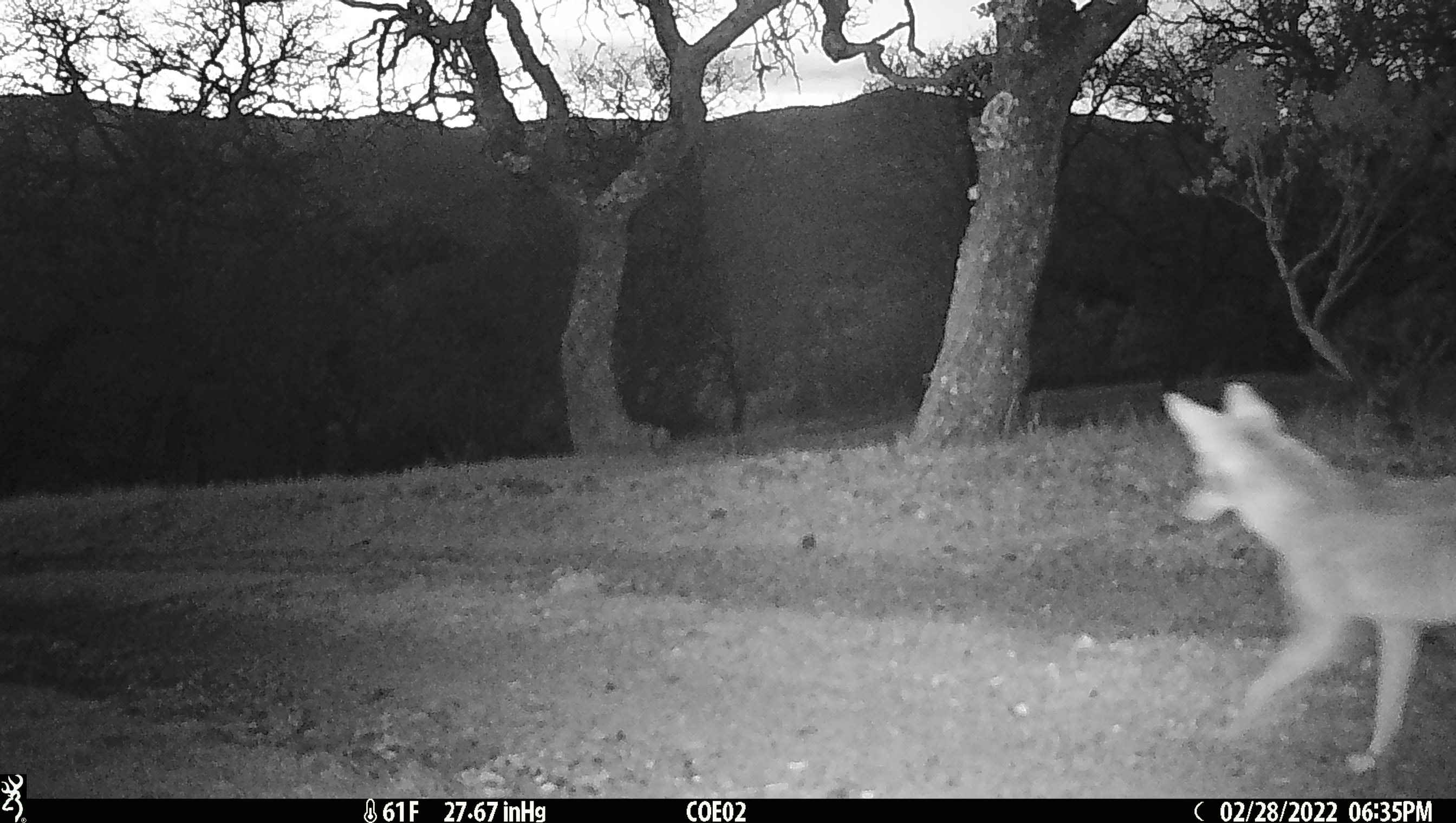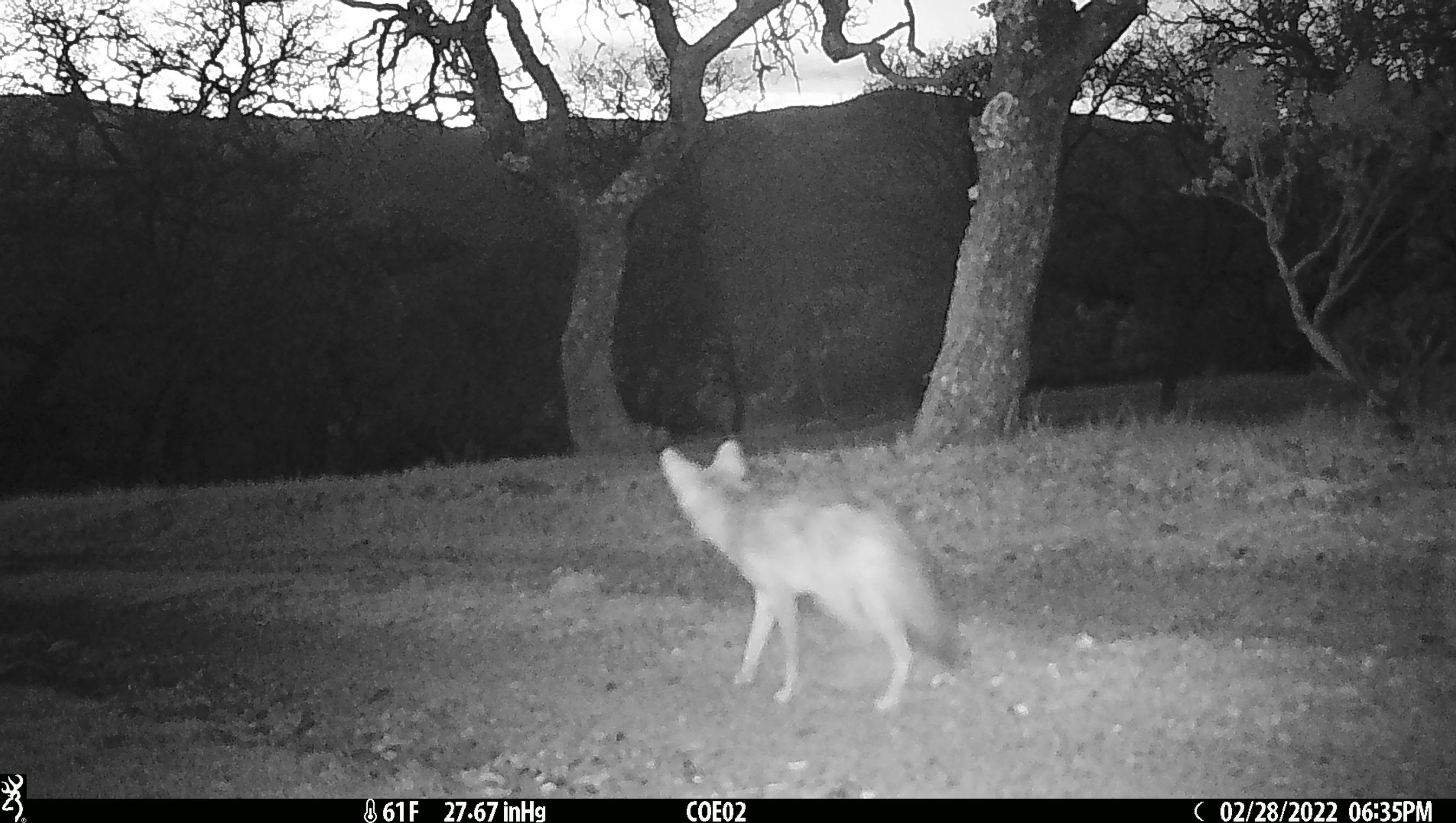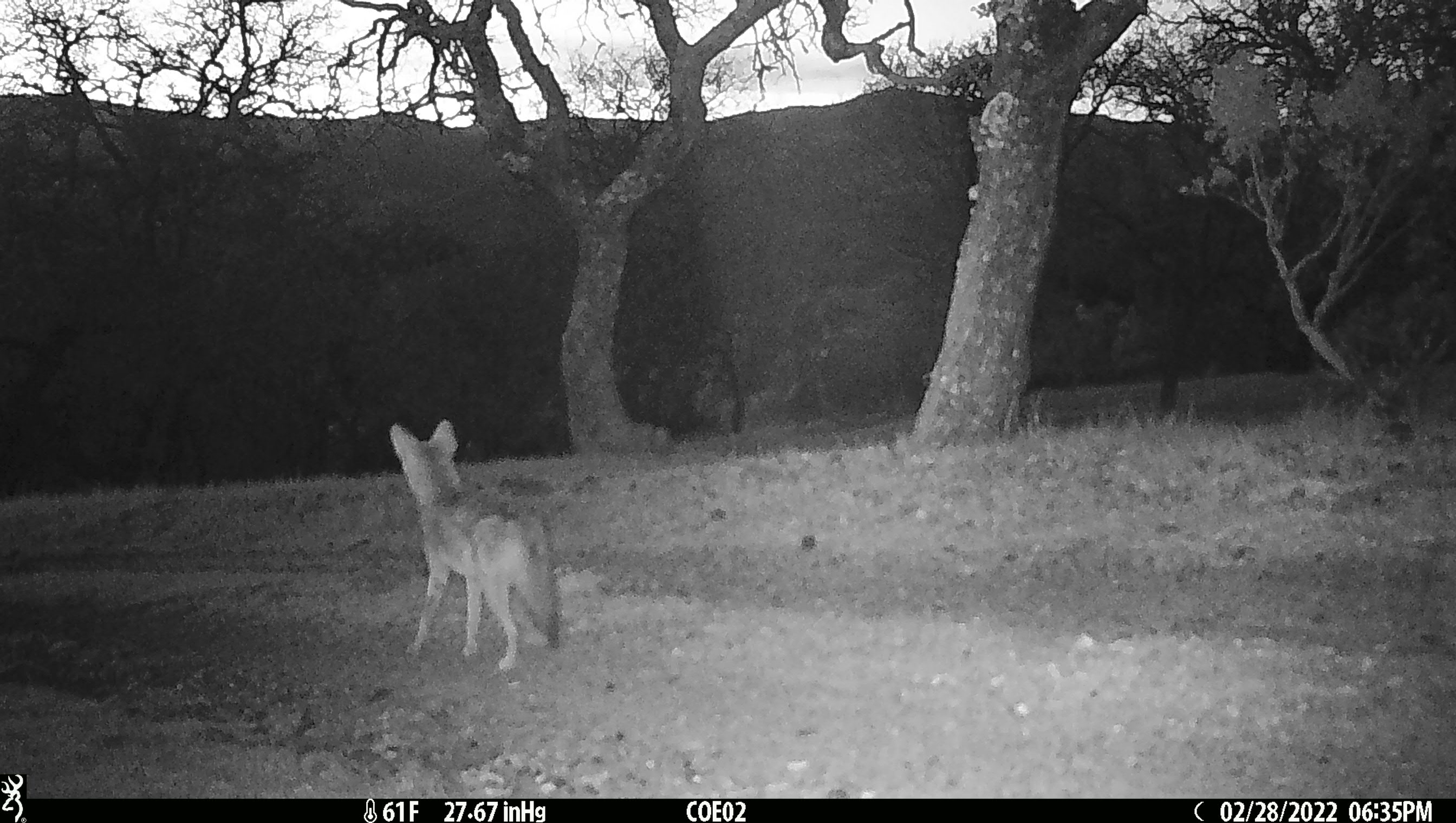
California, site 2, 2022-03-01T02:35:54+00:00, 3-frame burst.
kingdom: Animalia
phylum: Chordata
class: Mammalia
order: Carnivora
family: Canidae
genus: Canis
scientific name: Canis latrans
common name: coyote